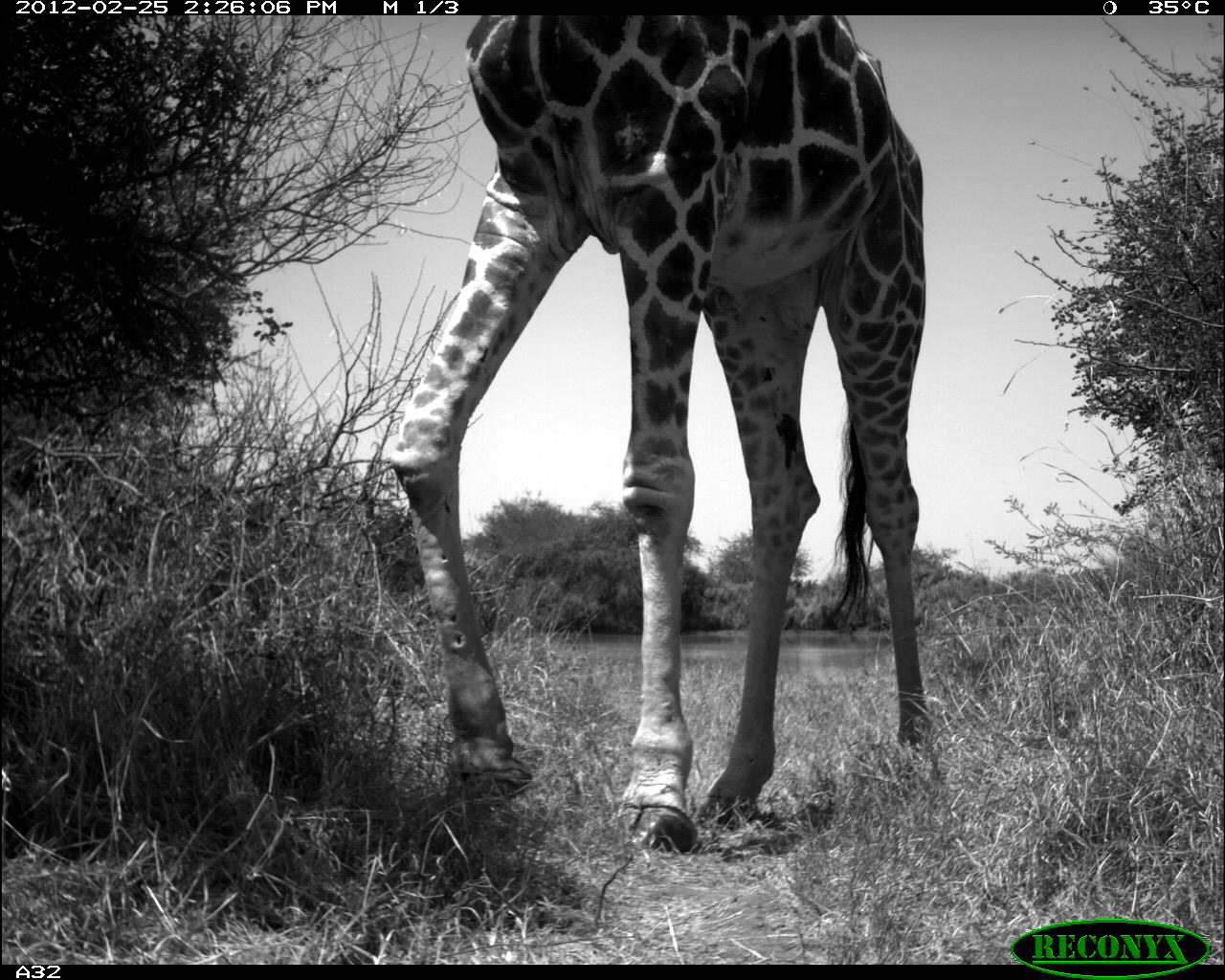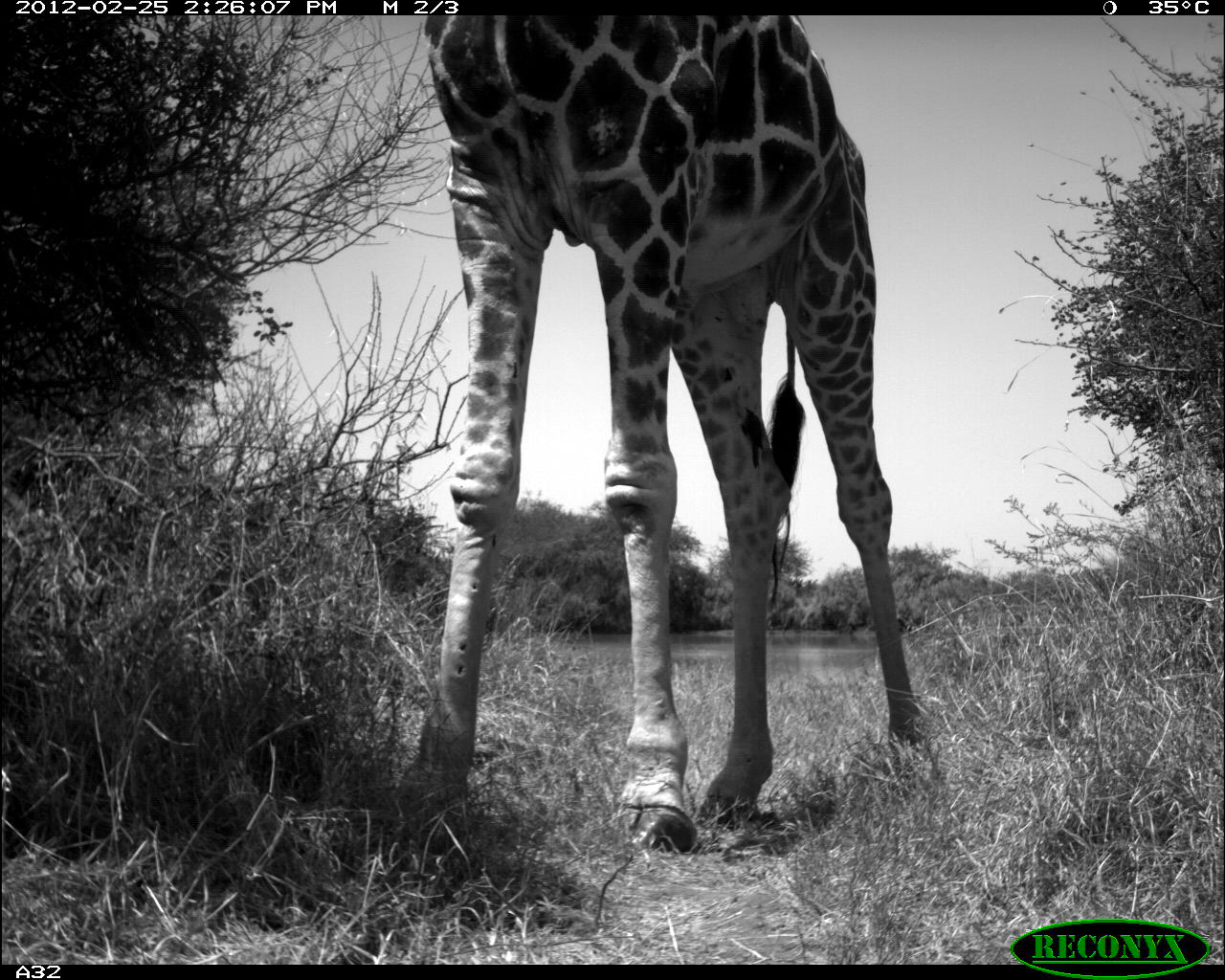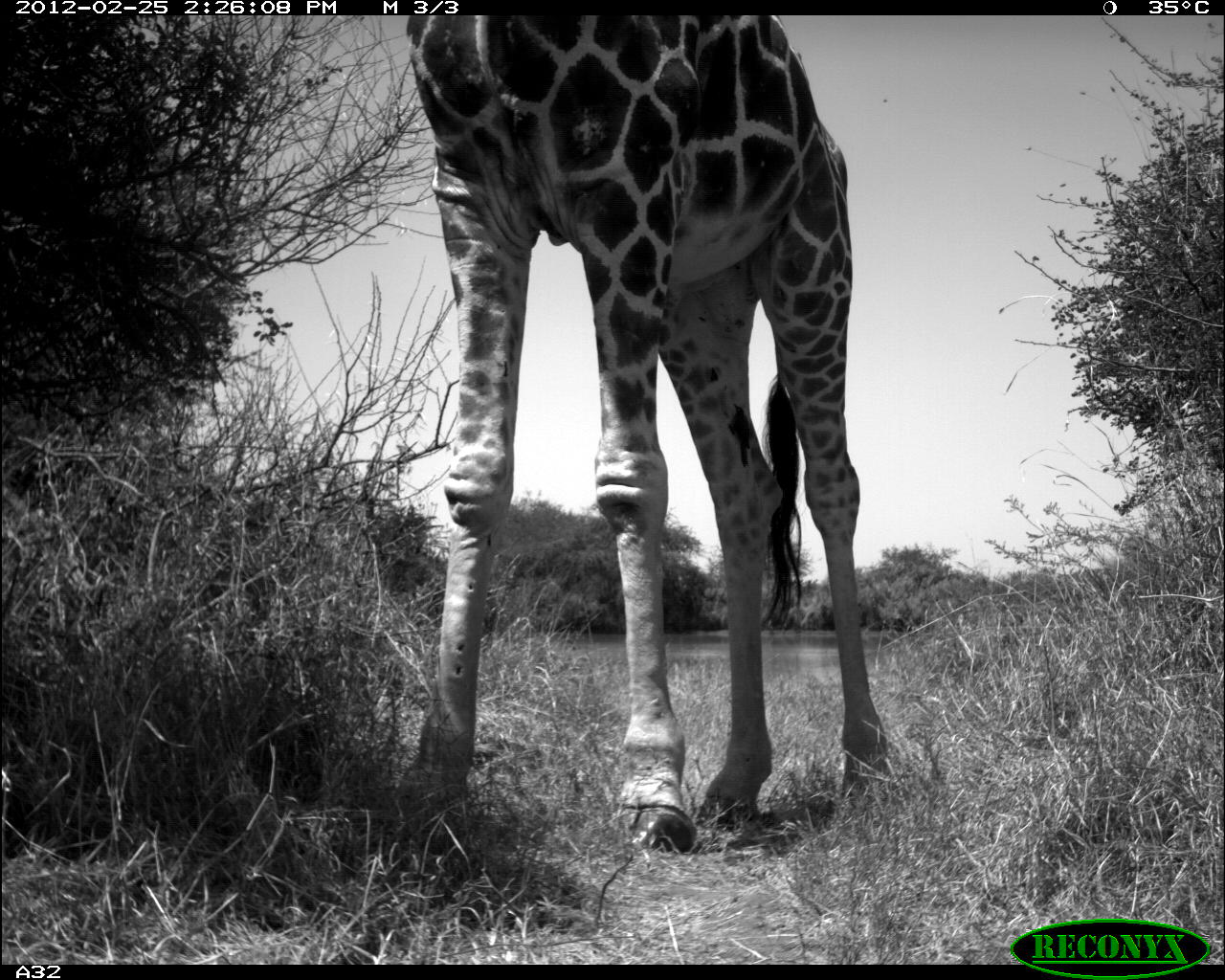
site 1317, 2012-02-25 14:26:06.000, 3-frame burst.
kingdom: Animalia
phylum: Chordata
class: Mammalia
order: Artiodactyla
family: Giraffidae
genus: Giraffa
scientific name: Giraffa camelopardalis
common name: giraffe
Giraffa camelopardalis (giraffe), count 1.